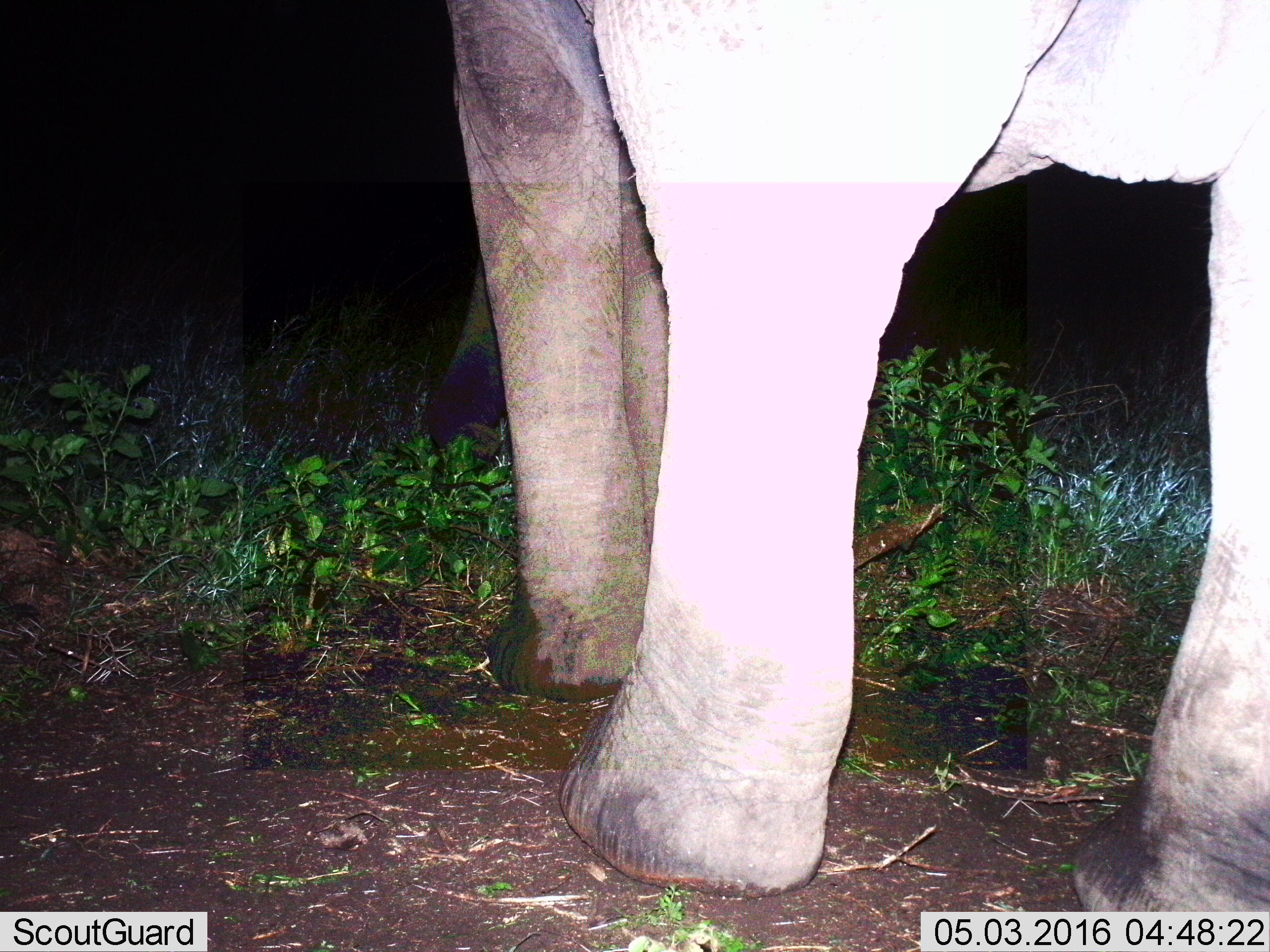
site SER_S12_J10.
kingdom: Animalia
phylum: Chordata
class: Mammalia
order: Proboscidea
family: Elephantidae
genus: Loxodonta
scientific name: Loxodonta africana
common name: african bush elephant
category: elephant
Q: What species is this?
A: Elephant (african bush elephant) (Loxodonta africana).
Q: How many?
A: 1.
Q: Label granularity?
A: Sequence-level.